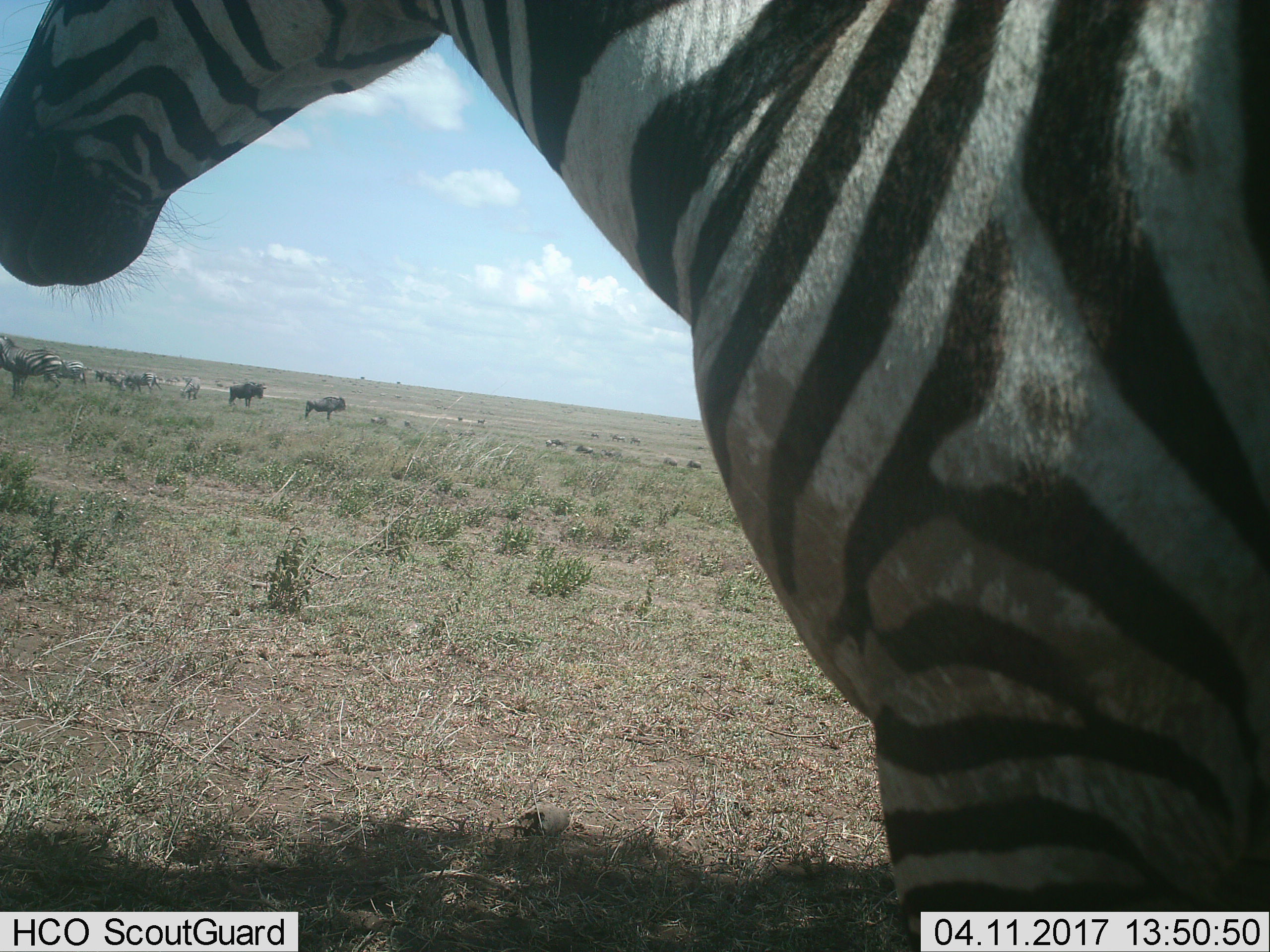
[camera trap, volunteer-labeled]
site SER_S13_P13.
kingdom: Animalia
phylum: Chordata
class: Mammalia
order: Artiodactyla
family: Bovidae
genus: Connochaetes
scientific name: Connochaetes taurinus taurinus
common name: blue wildebeest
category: wildebeestblue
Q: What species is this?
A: Wildebeestblue (blue wildebeest) (Connochaetes taurinus taurinus).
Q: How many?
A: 11-50.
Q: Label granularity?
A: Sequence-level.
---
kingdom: Animalia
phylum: Chordata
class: Mammalia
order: Perissodactyla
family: Equidae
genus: Equus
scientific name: Equus quagga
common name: plains zebra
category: zebraplains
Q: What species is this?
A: Zebraplains (plains zebra) (Equus quagga).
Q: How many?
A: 5.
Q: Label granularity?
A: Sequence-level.